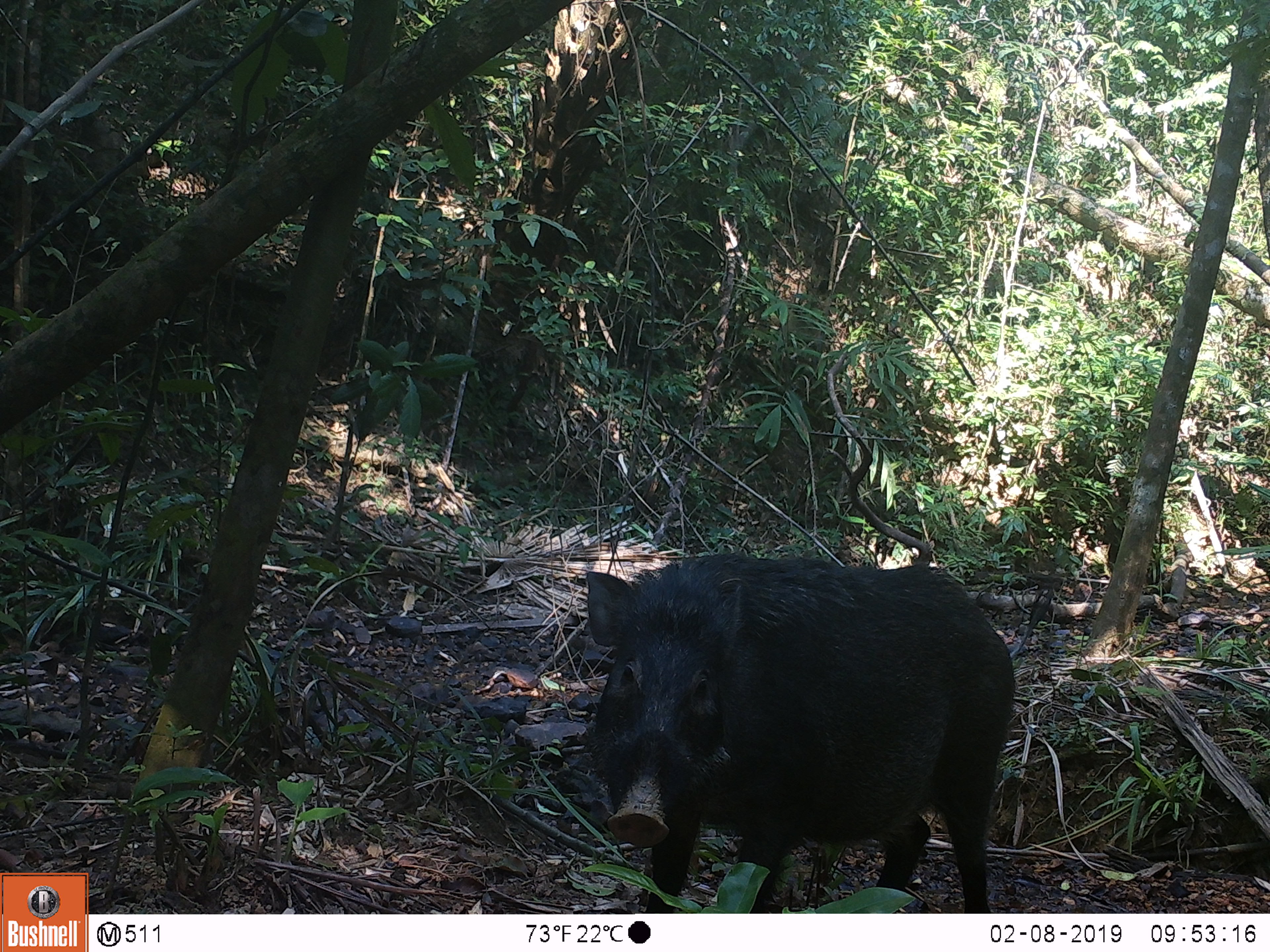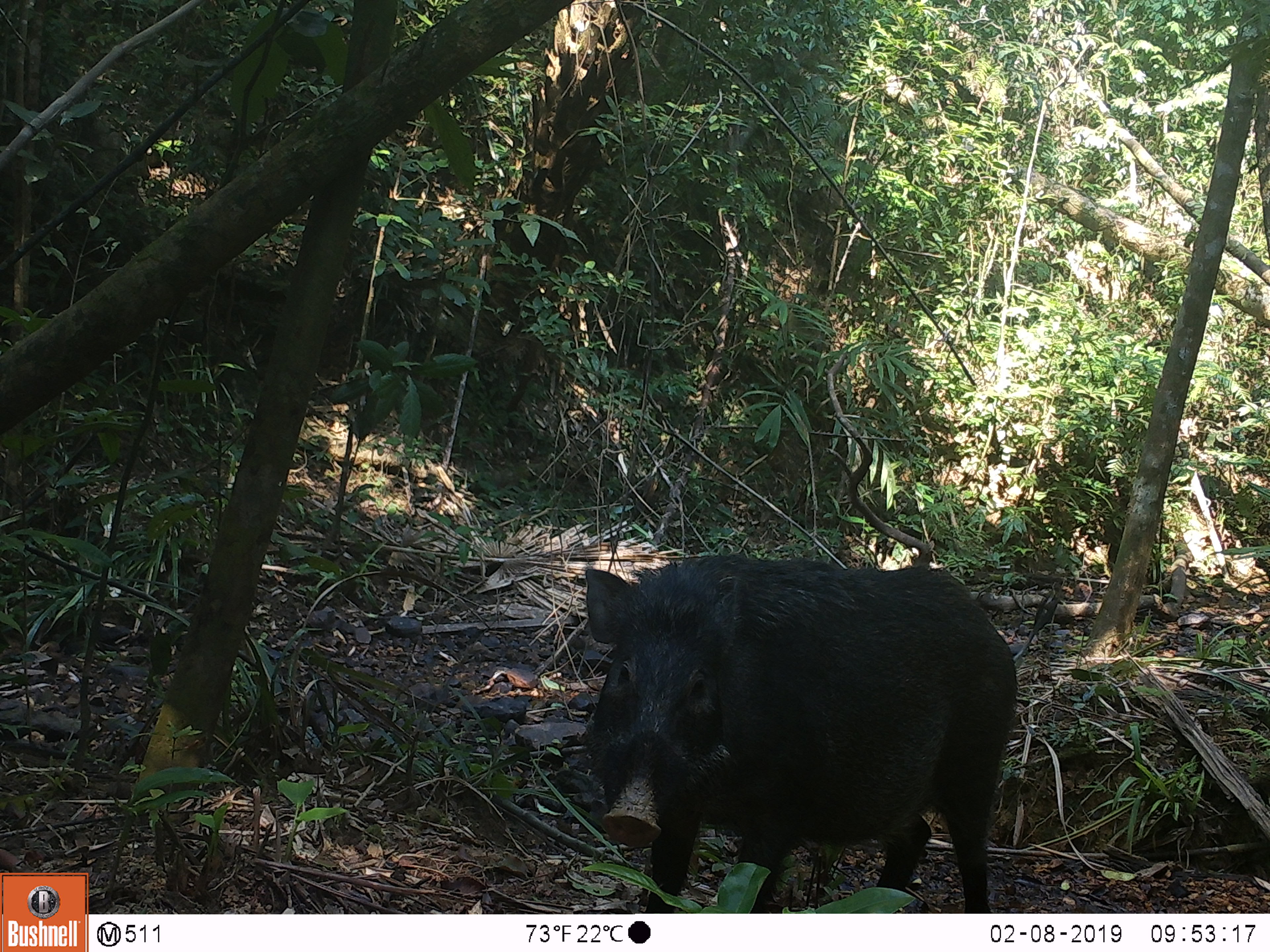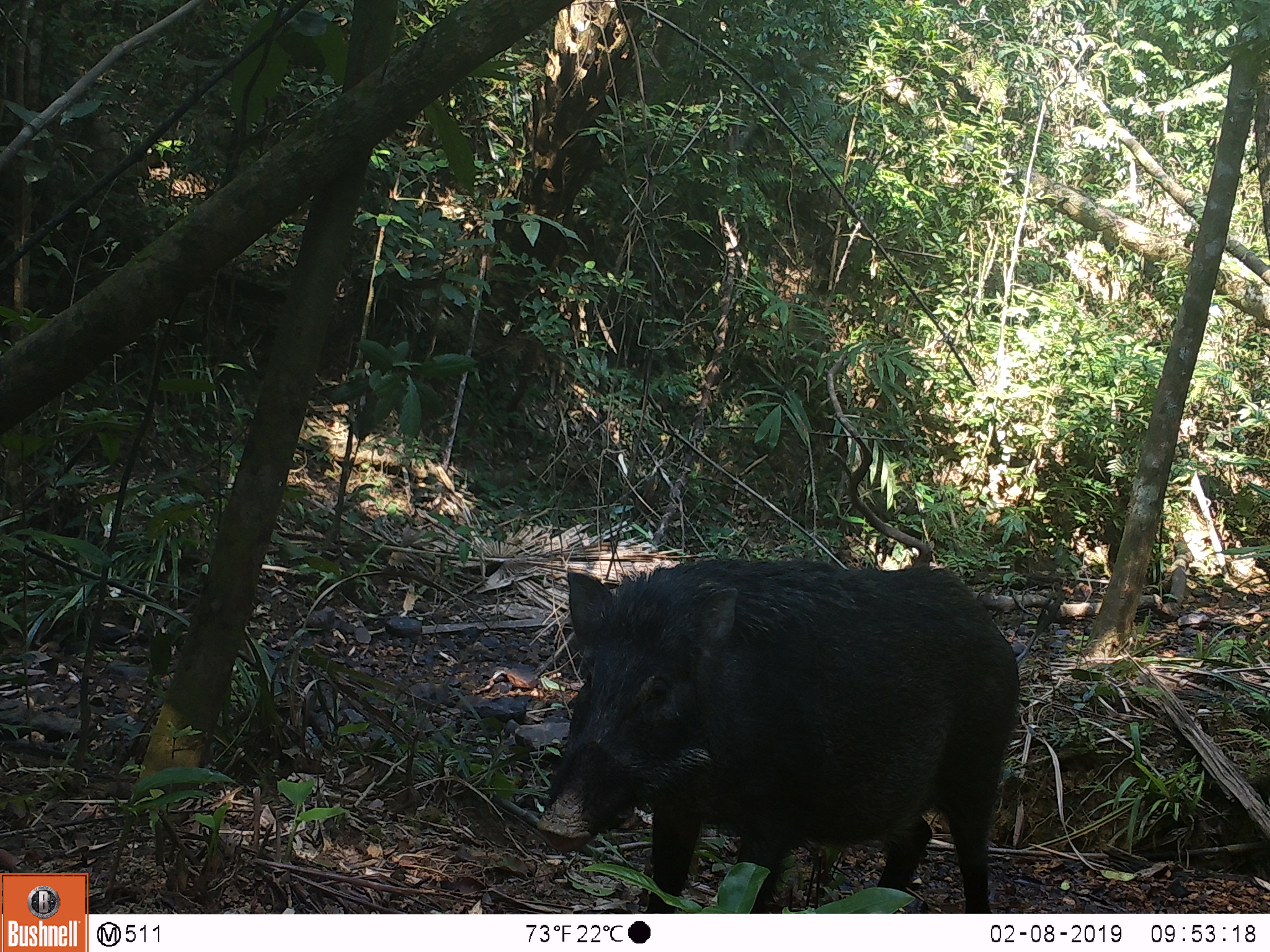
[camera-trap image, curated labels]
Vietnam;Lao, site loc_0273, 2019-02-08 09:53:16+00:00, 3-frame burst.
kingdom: Animalia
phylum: Chordata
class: Mammalia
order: Artiodactyla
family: Suidae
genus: Sus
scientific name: Sus scrofa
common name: eurasian wild pig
Eurasian wild pig (Sus scrofa). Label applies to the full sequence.